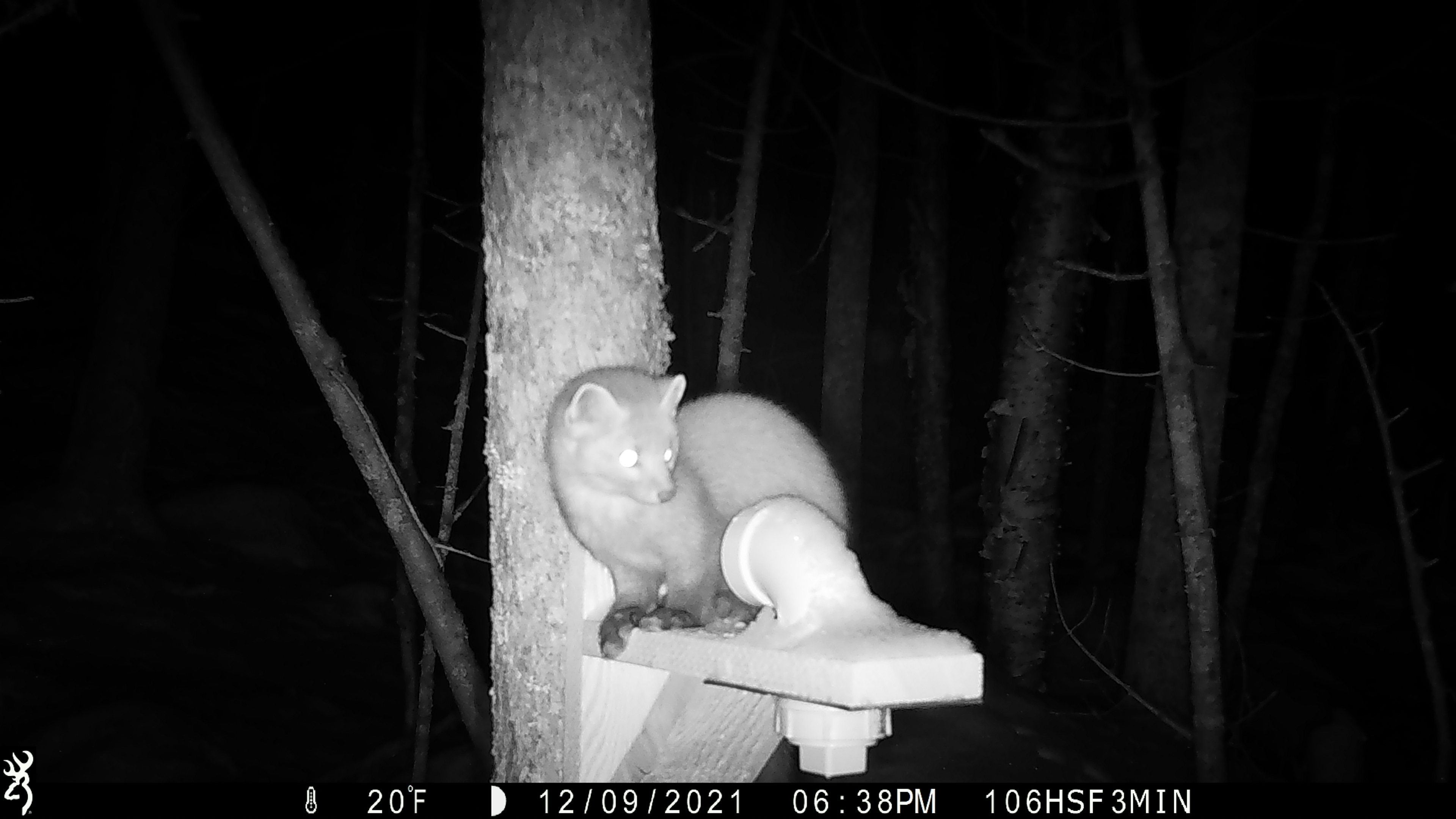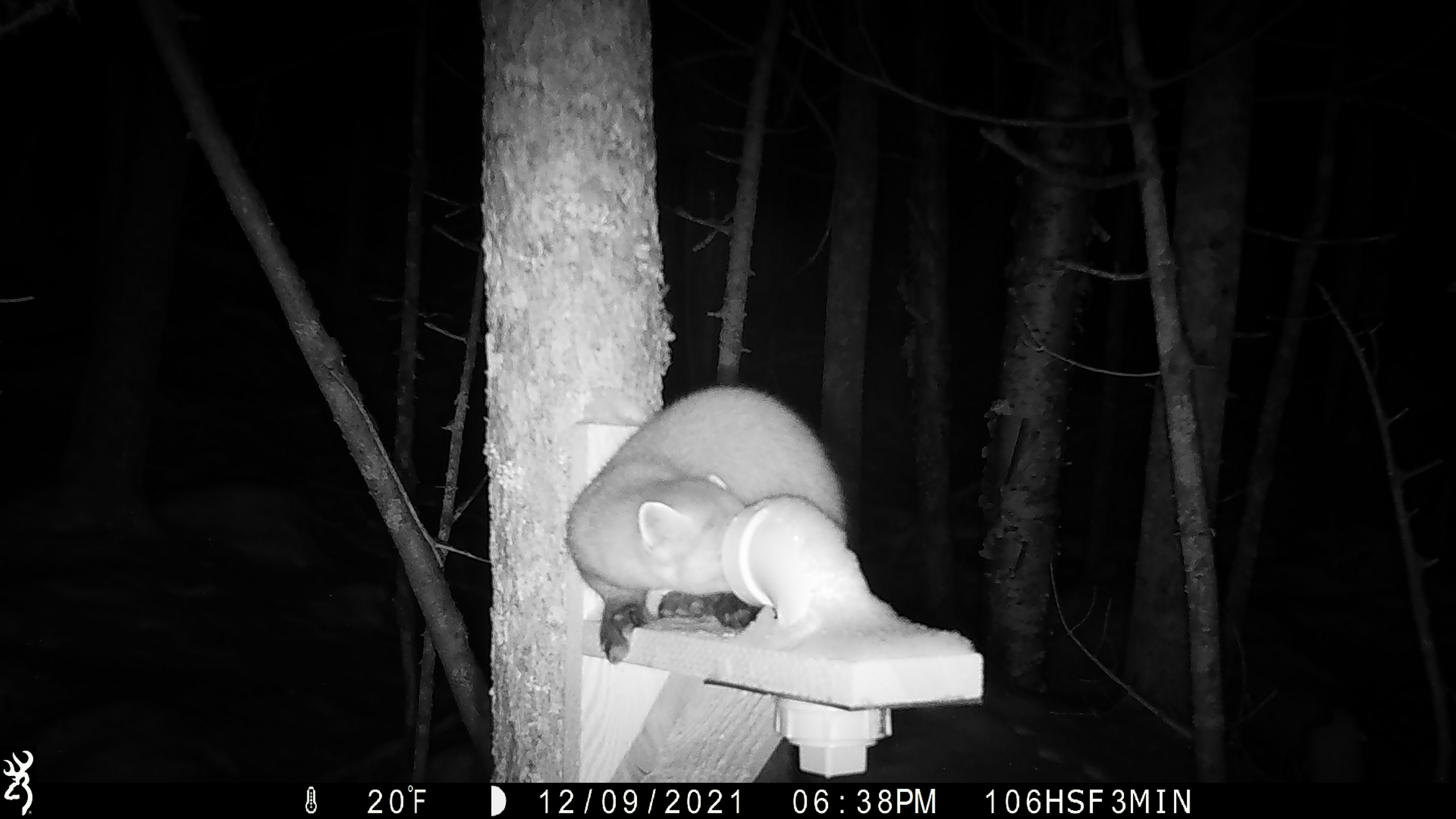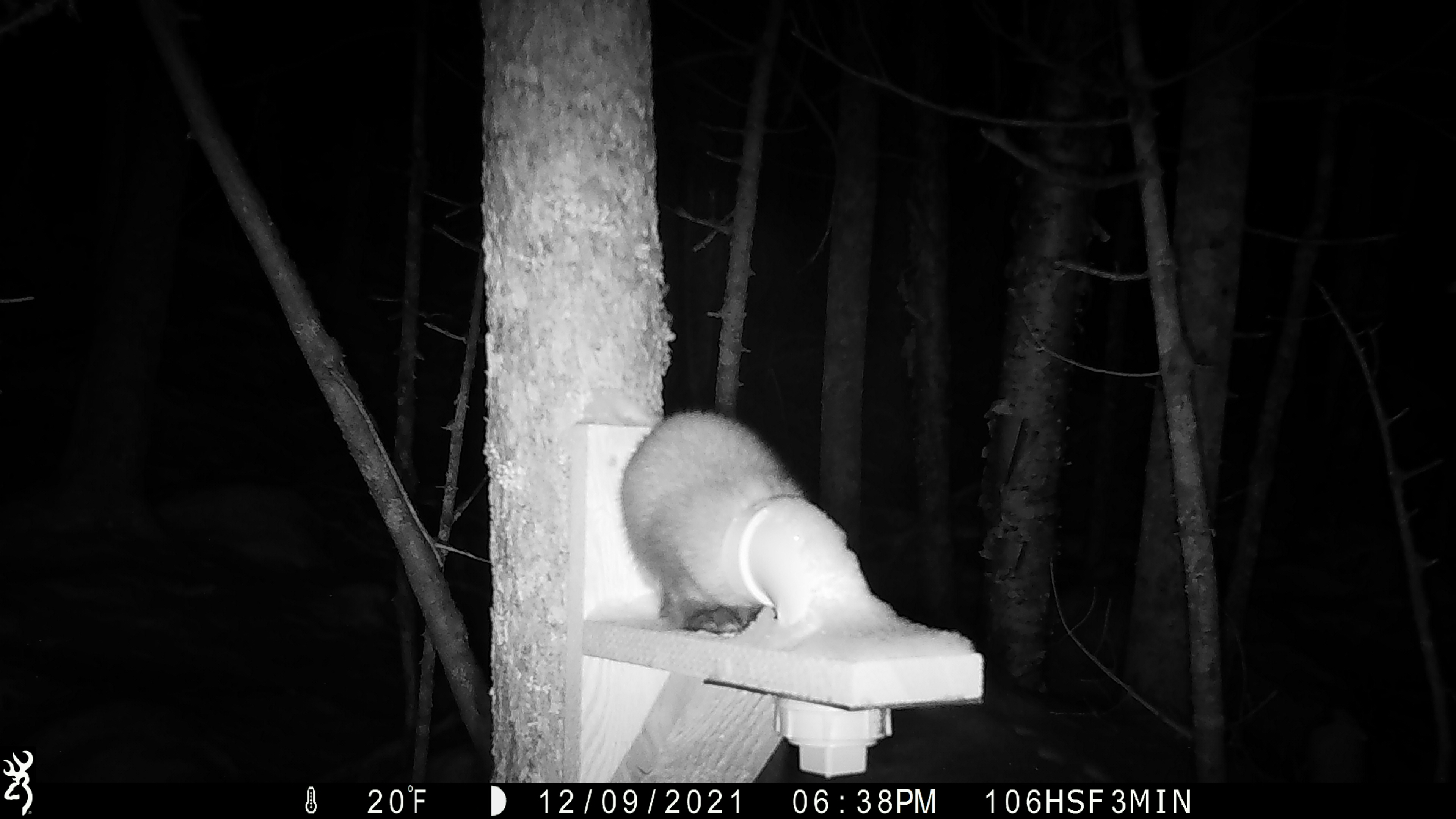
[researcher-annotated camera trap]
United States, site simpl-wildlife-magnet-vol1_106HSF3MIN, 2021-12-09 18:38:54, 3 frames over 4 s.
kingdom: Animalia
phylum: Chordata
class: Mammalia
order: Carnivora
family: Mustelidae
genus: Martes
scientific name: Martes americana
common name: american marten